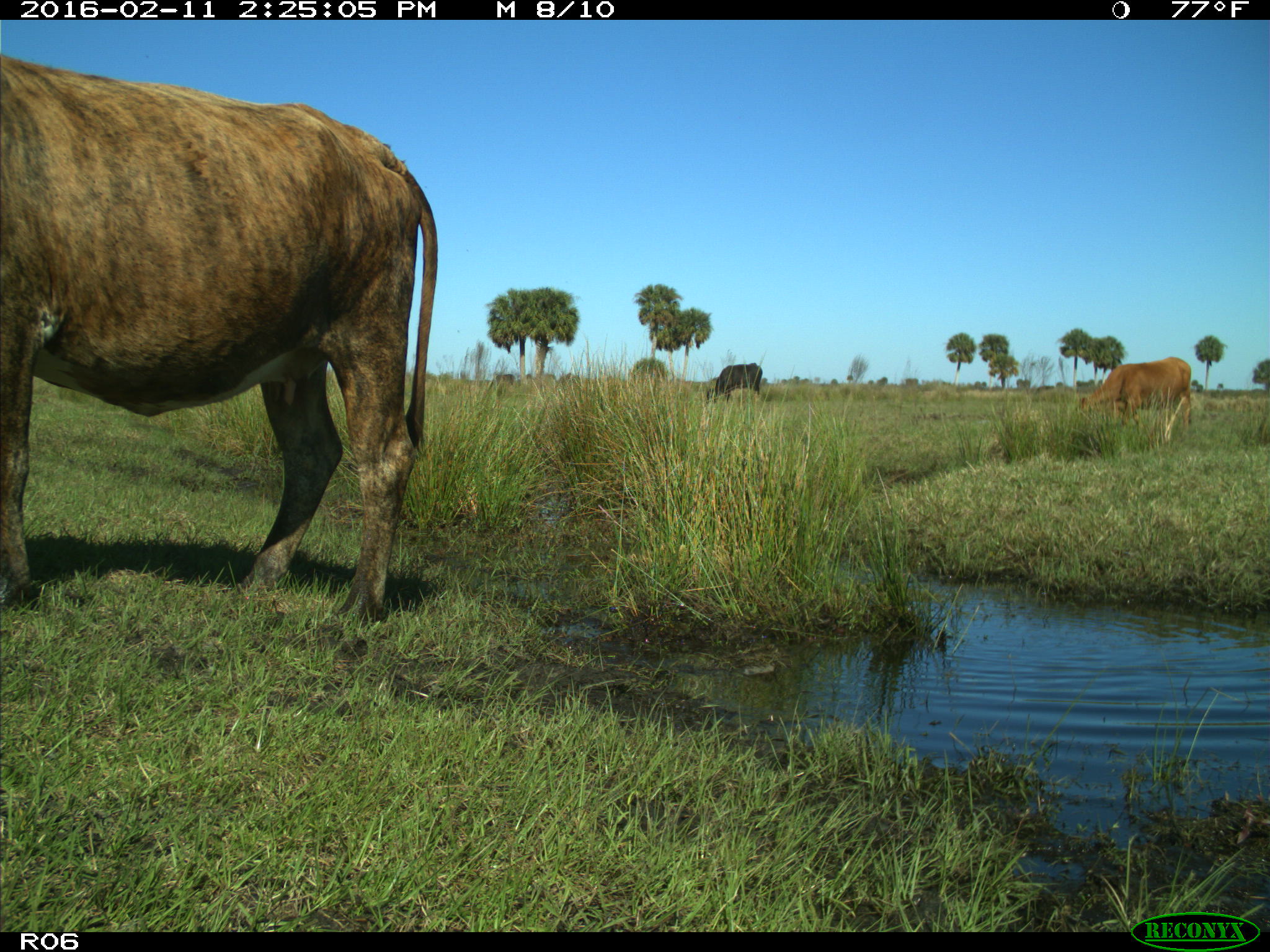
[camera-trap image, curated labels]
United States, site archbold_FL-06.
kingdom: Animalia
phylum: Chordata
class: Mammalia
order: Artiodactyla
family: Bovidae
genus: Bos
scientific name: Bos taurus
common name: domestic cow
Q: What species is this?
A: Bos taurus (domestic cow).